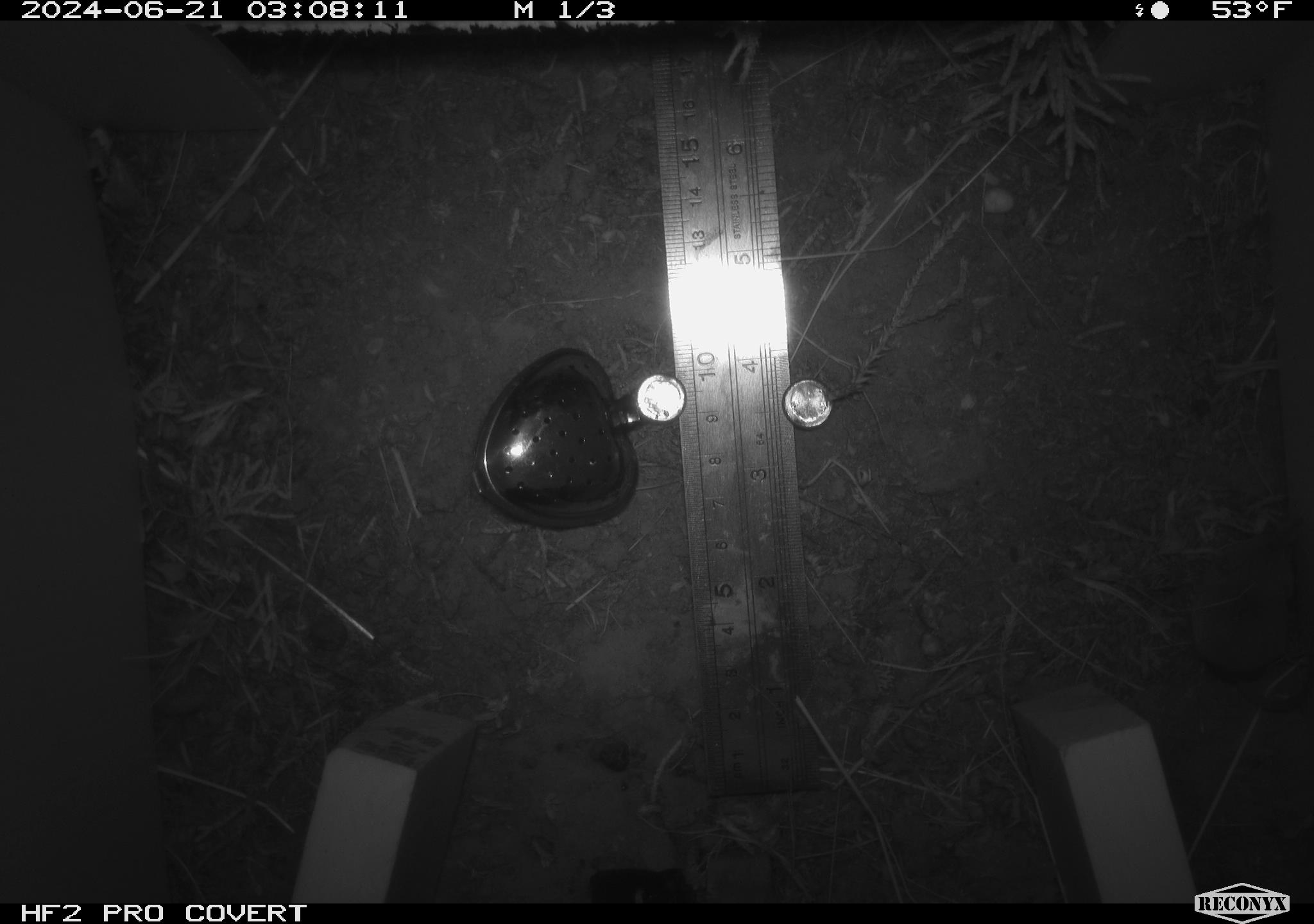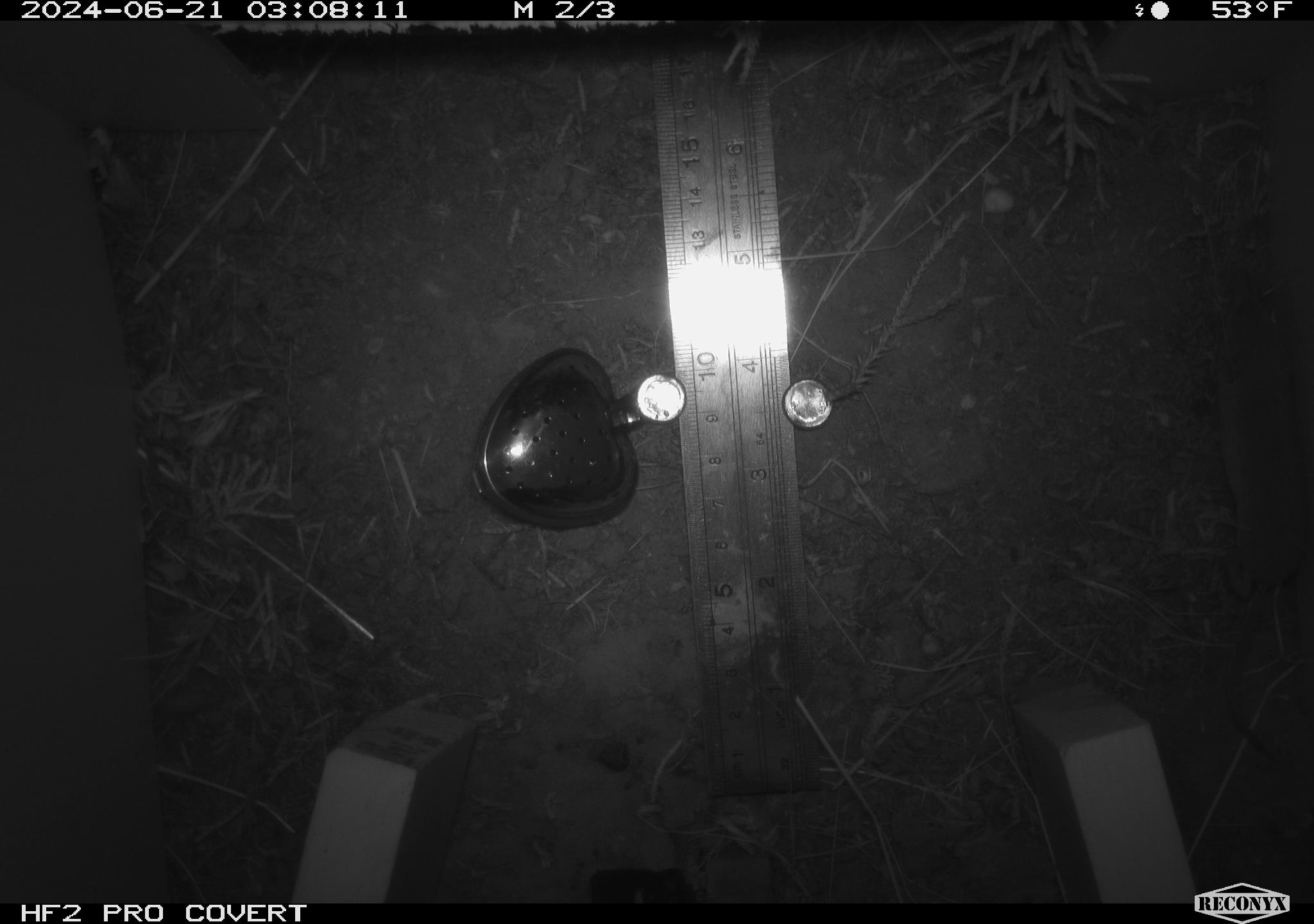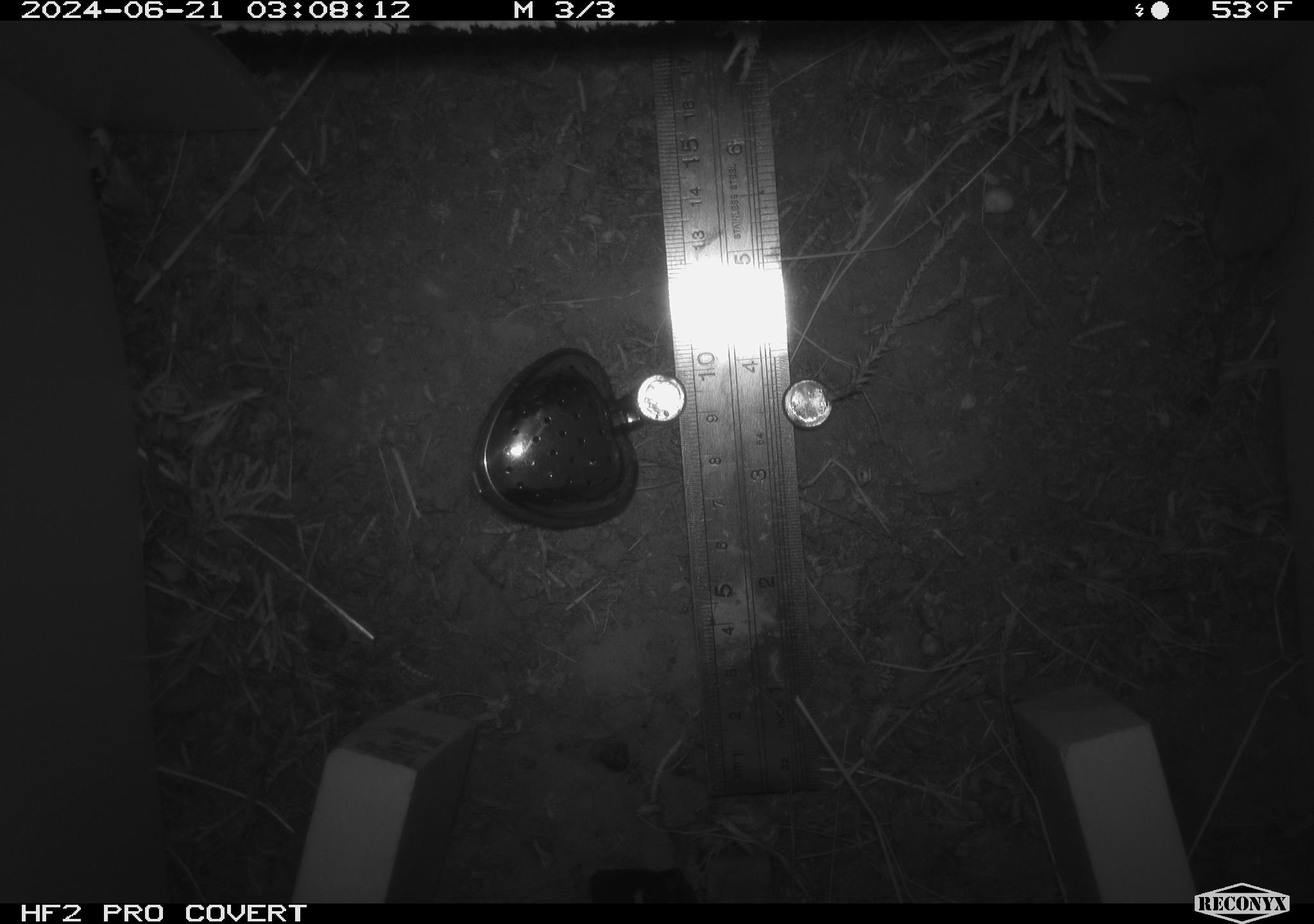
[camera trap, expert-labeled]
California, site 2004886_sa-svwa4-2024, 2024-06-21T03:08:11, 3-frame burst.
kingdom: Animalia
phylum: Chordata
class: Mammalia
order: Eulipotyphla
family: Soricidae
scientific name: Soricidae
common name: shrews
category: soricidae family